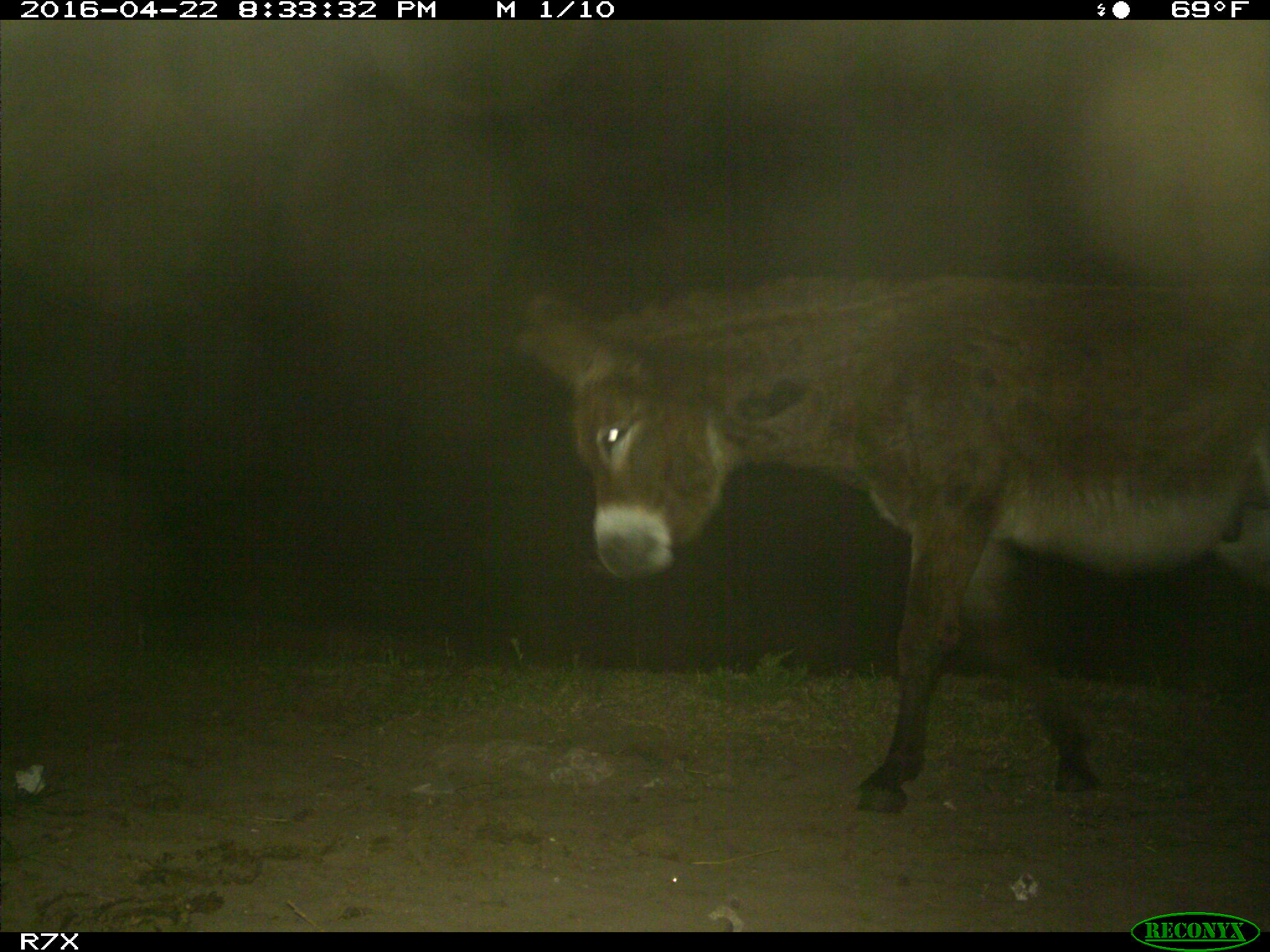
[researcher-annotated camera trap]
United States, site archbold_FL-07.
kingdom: Animalia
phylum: Chordata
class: Mammalia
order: Artiodactyla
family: Bovidae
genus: Bos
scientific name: Bos taurus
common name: domestic cow